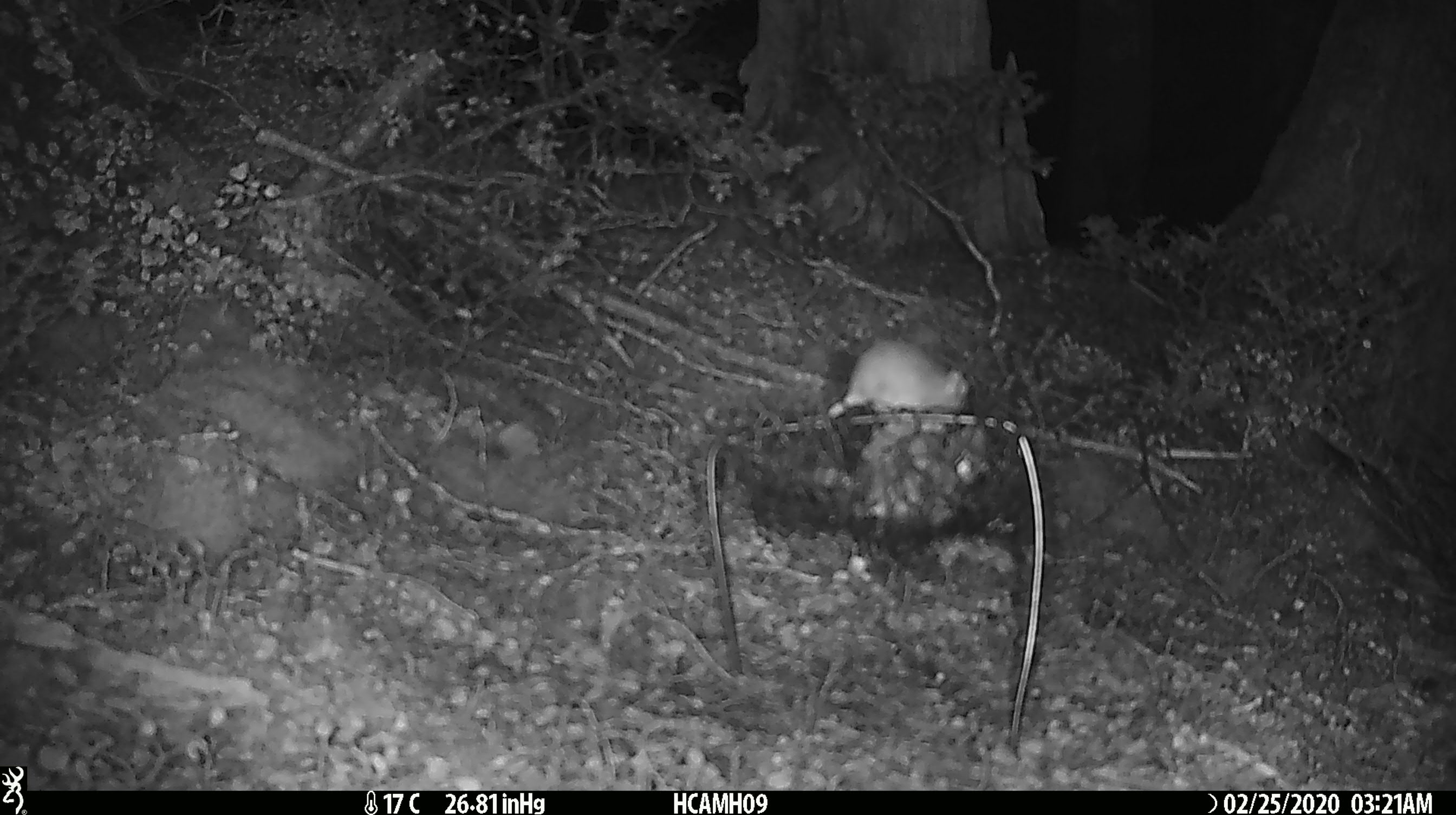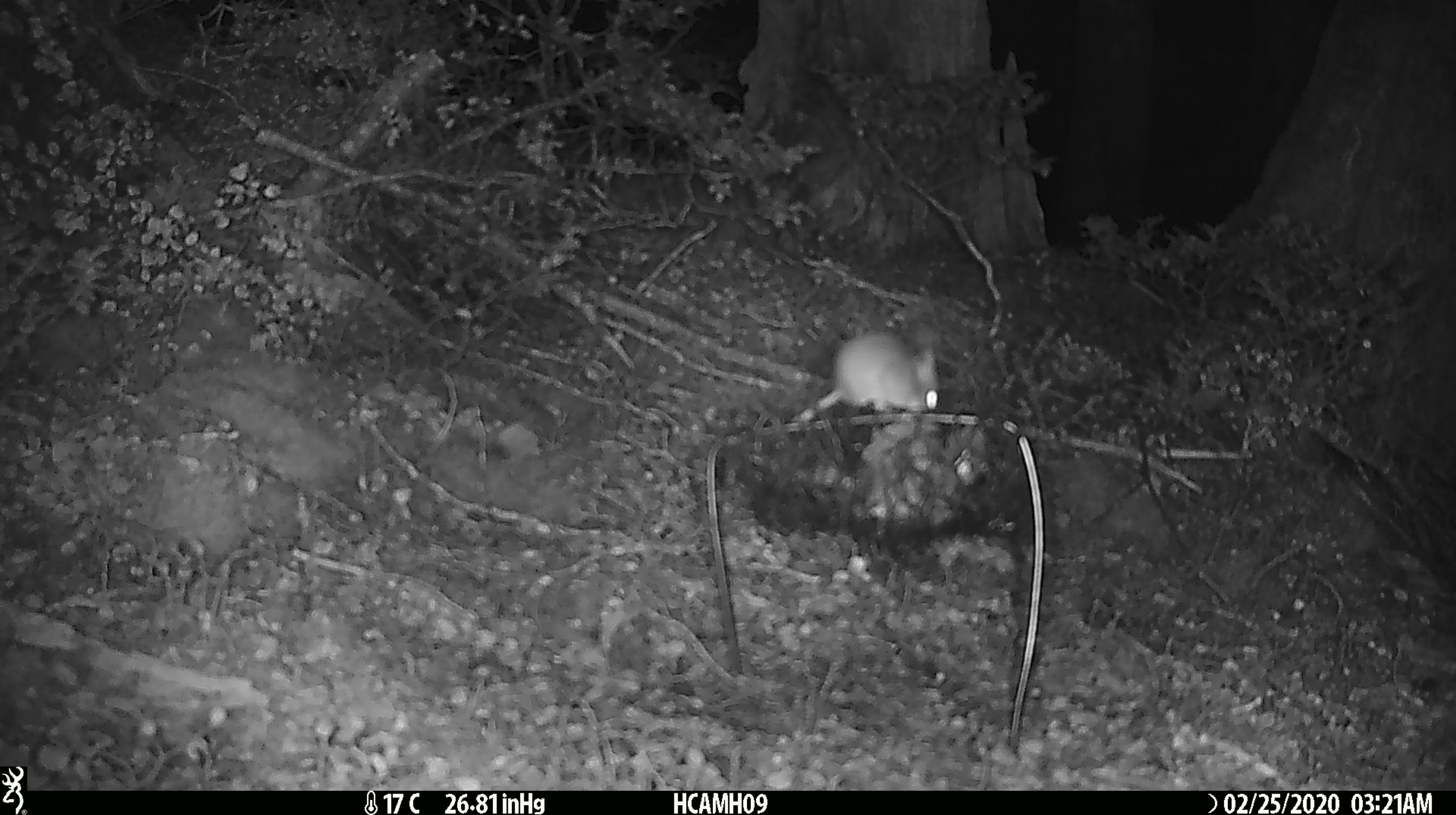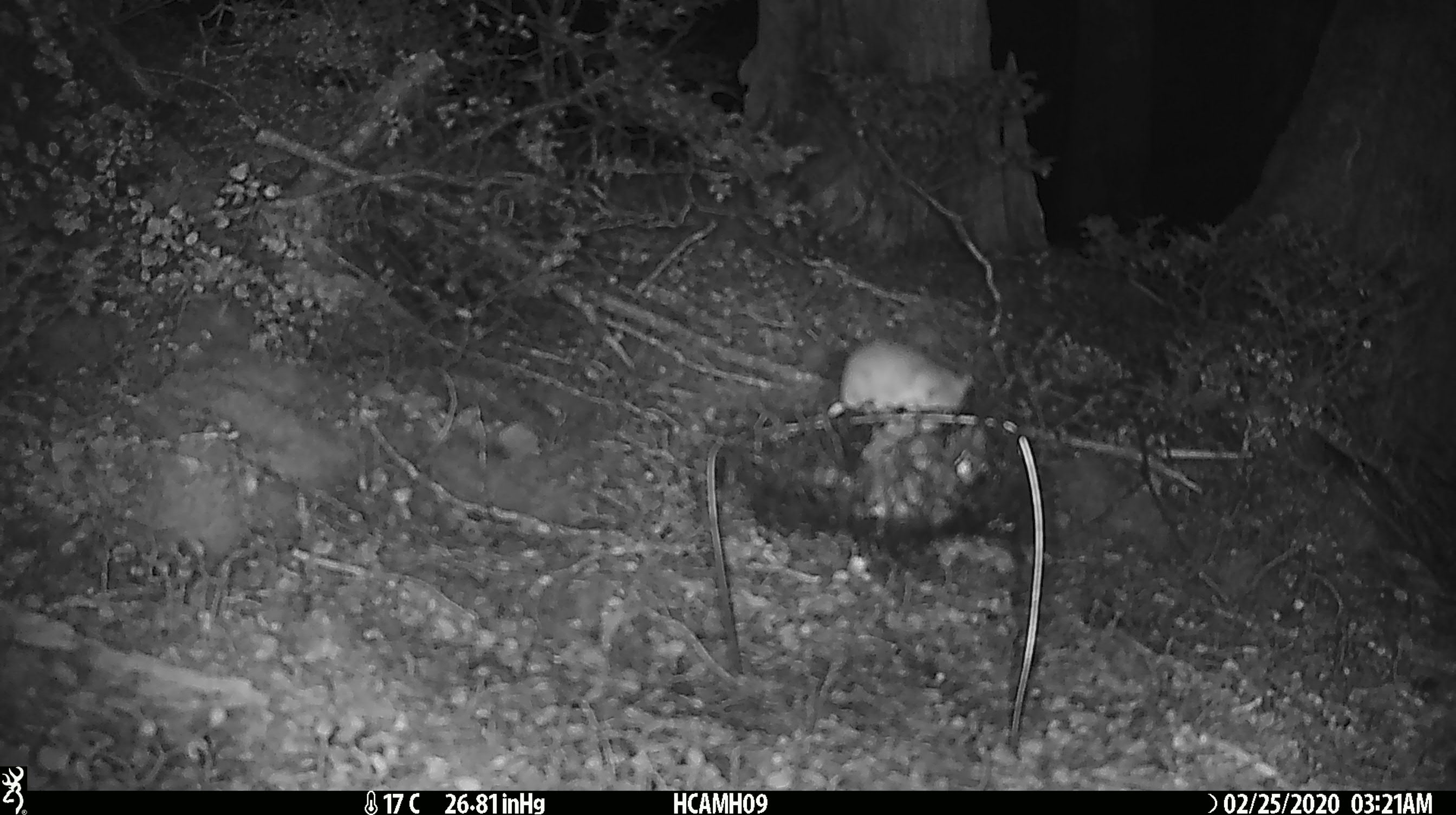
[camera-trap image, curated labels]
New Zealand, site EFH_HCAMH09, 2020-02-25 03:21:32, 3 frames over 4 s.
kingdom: Animalia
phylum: Chordata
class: Mammalia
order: Rodentia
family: Muridae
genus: Mus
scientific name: Mus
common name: mouse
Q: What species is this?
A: Mouse (Mus).